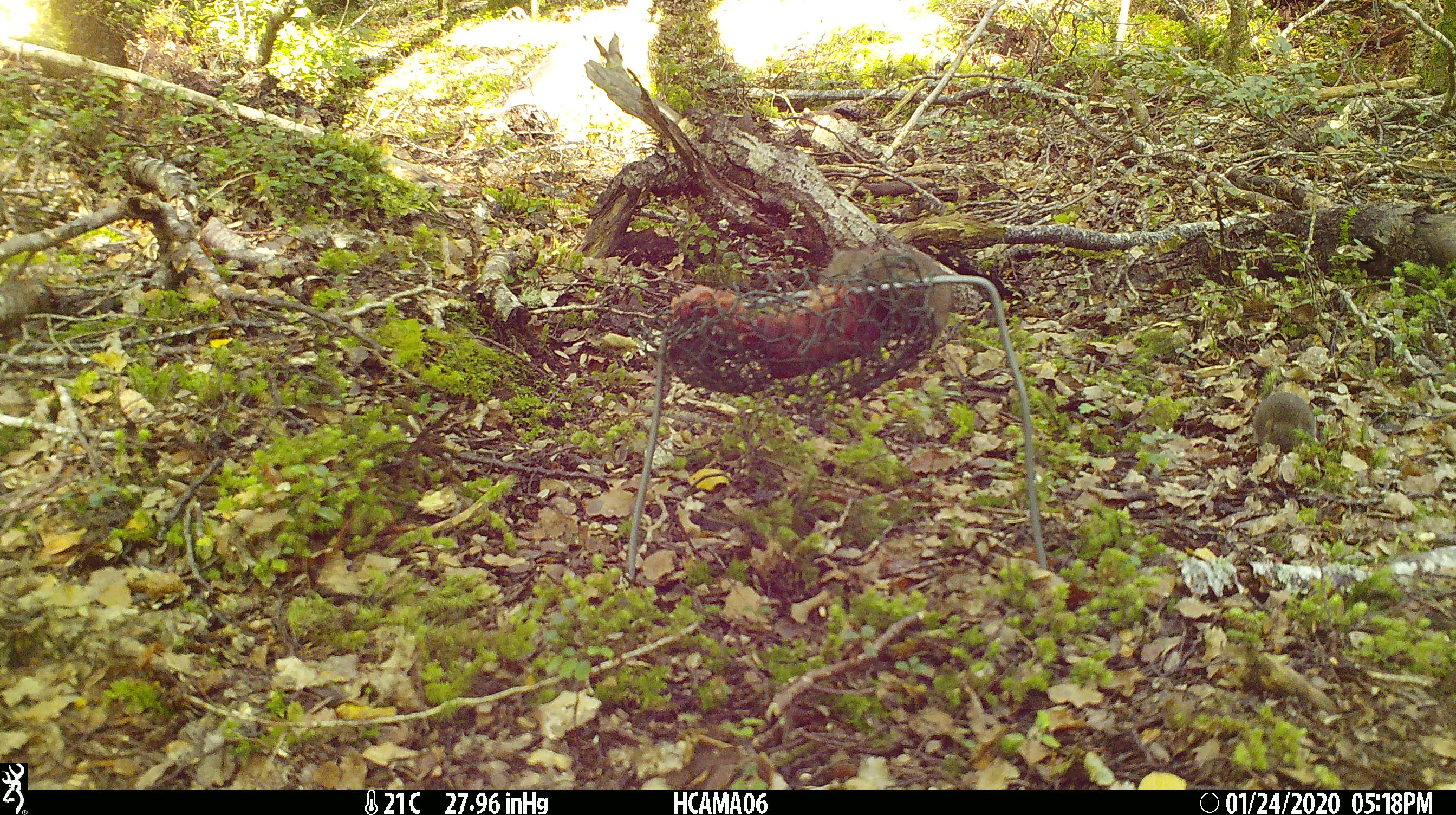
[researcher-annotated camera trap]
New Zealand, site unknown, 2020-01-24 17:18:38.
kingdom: Animalia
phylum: Chordata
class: Mammalia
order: Rodentia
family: Muridae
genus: Mus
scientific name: Mus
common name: mouse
Mouse (Mus).